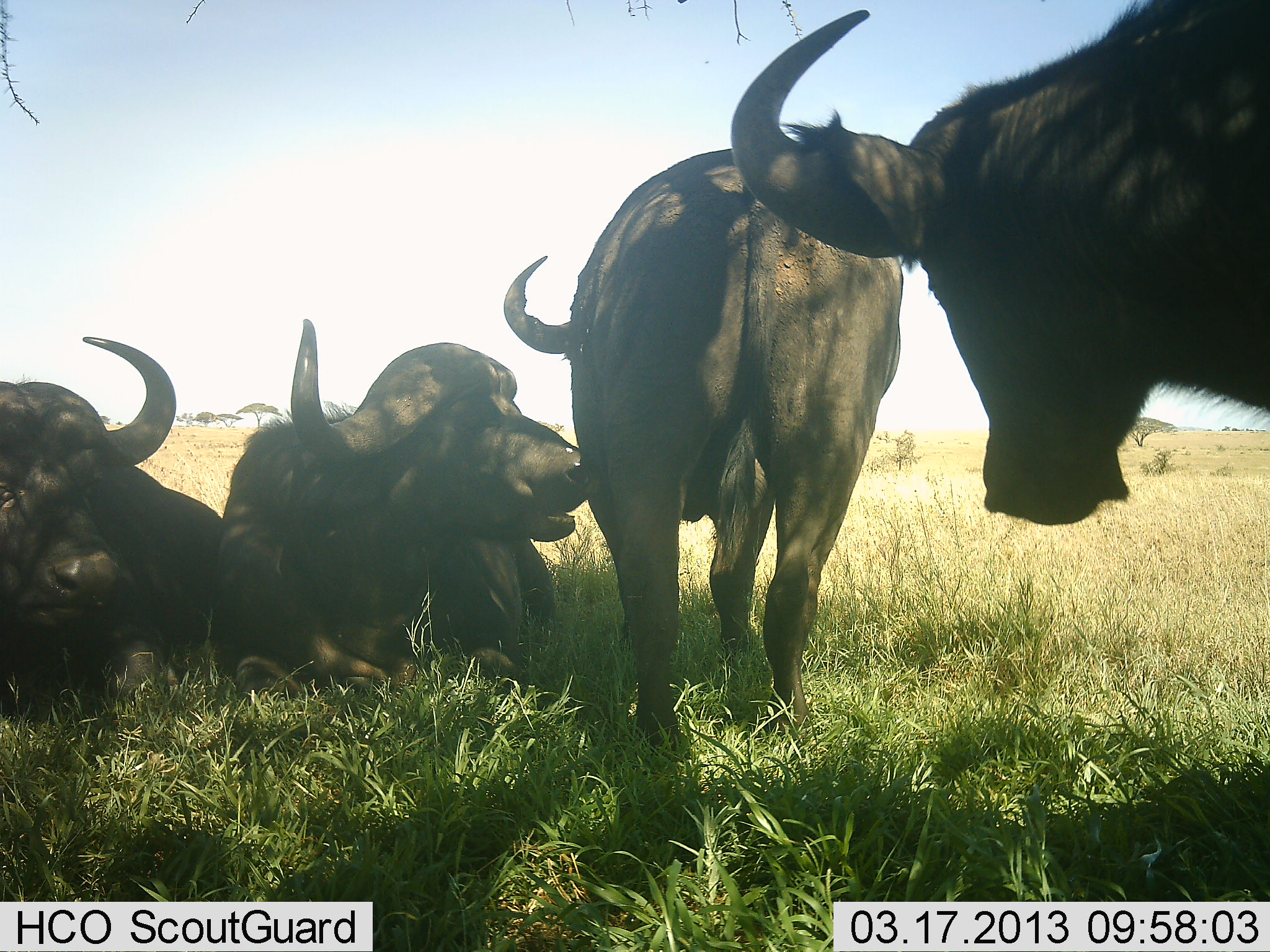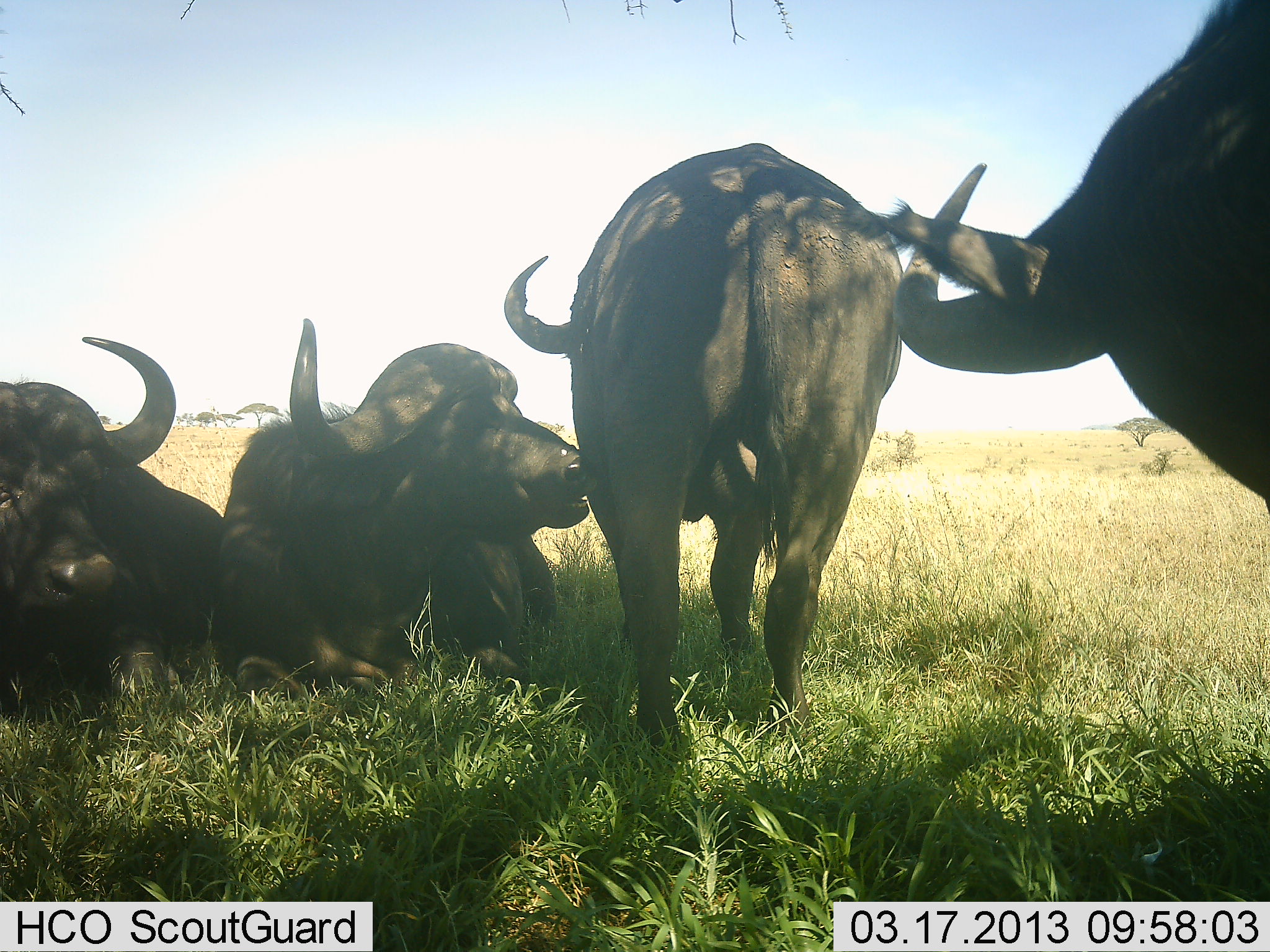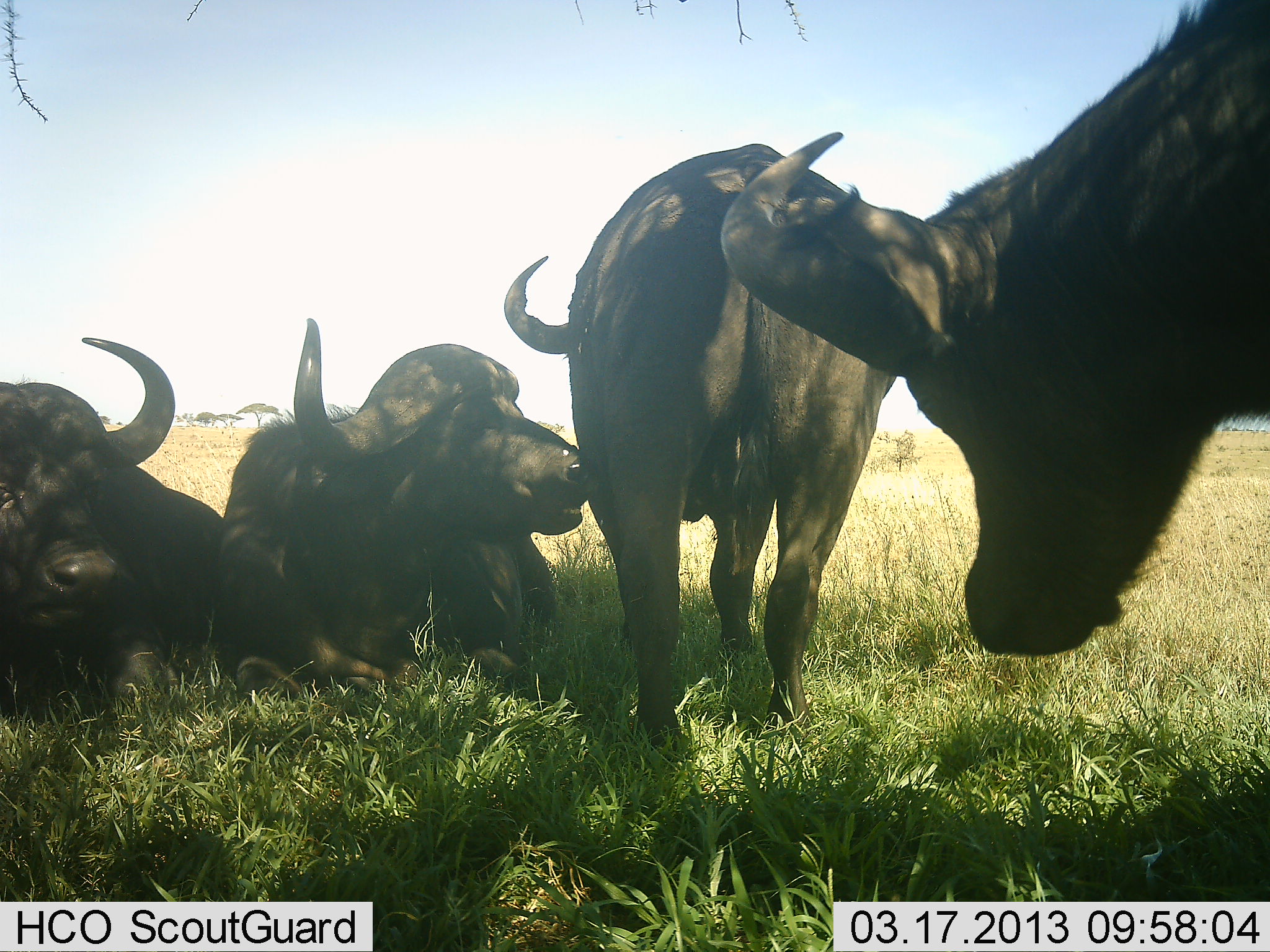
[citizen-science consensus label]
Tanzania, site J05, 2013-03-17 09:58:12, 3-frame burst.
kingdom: Animalia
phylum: Chordata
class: Mammalia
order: Artiodactyla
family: Bovidae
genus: Syncerus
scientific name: Syncerus caffer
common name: cape buffalo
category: buffalo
Buffalo (cape buffalo) (Syncerus caffer), count 4. Behavior (volunteer vote fractions): standing 70%, resting 95%, moving 10%, interacting 10%. Young present (vote fraction): 0%. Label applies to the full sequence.